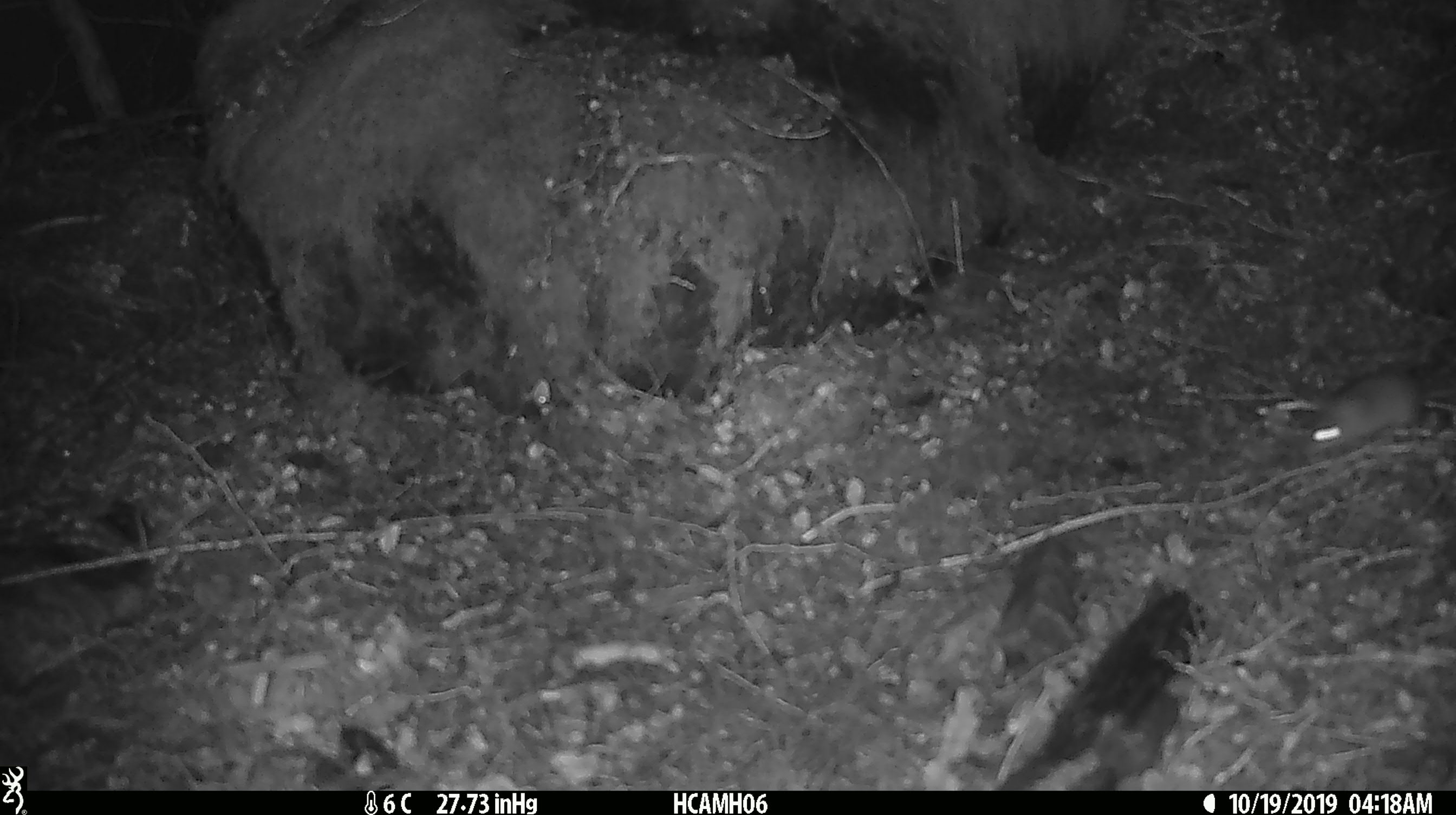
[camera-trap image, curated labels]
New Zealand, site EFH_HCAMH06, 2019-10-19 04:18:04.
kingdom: Animalia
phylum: Chordata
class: Mammalia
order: Rodentia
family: Muridae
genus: Mus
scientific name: Mus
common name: mouse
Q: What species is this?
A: Mouse (Mus).